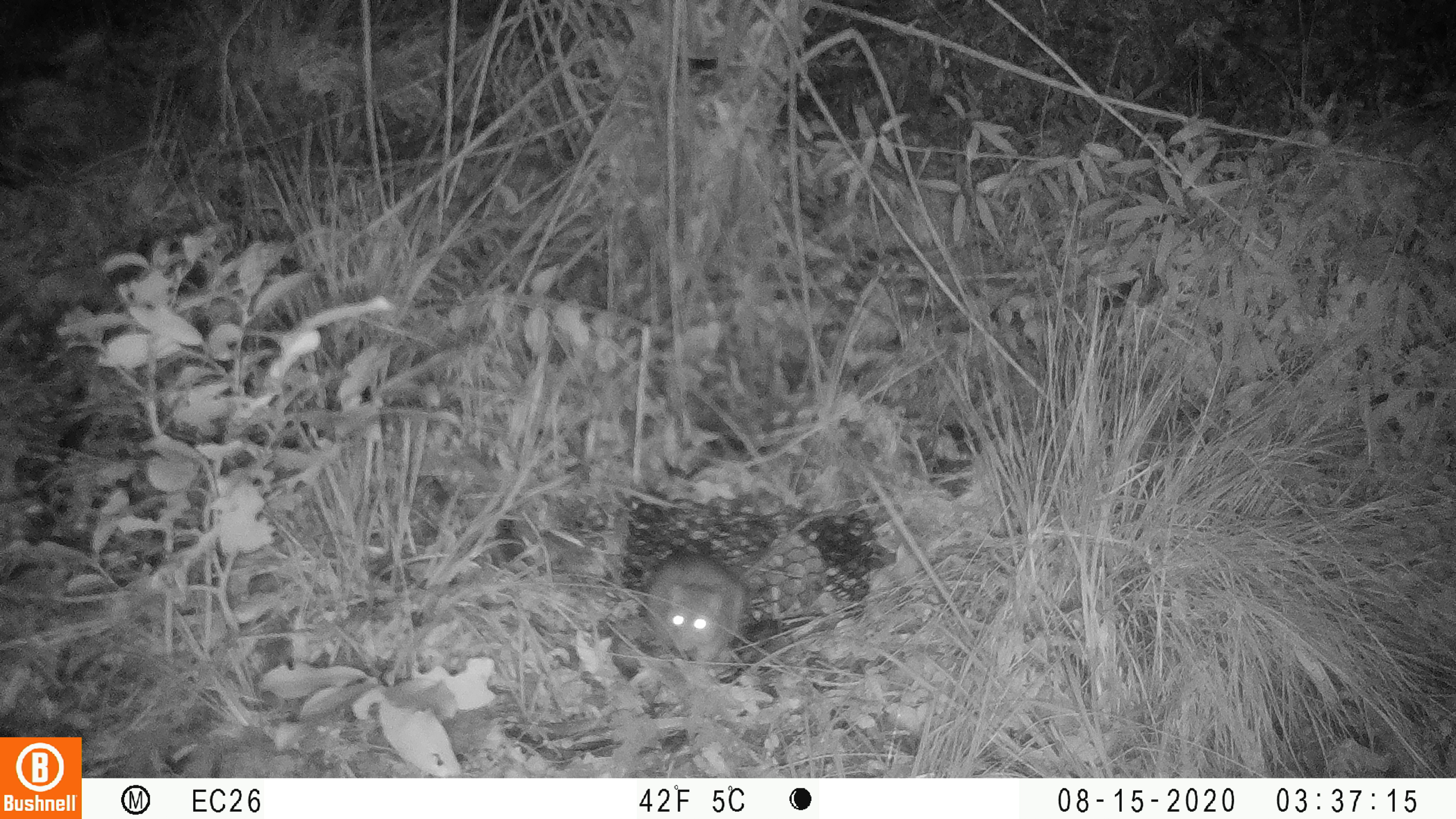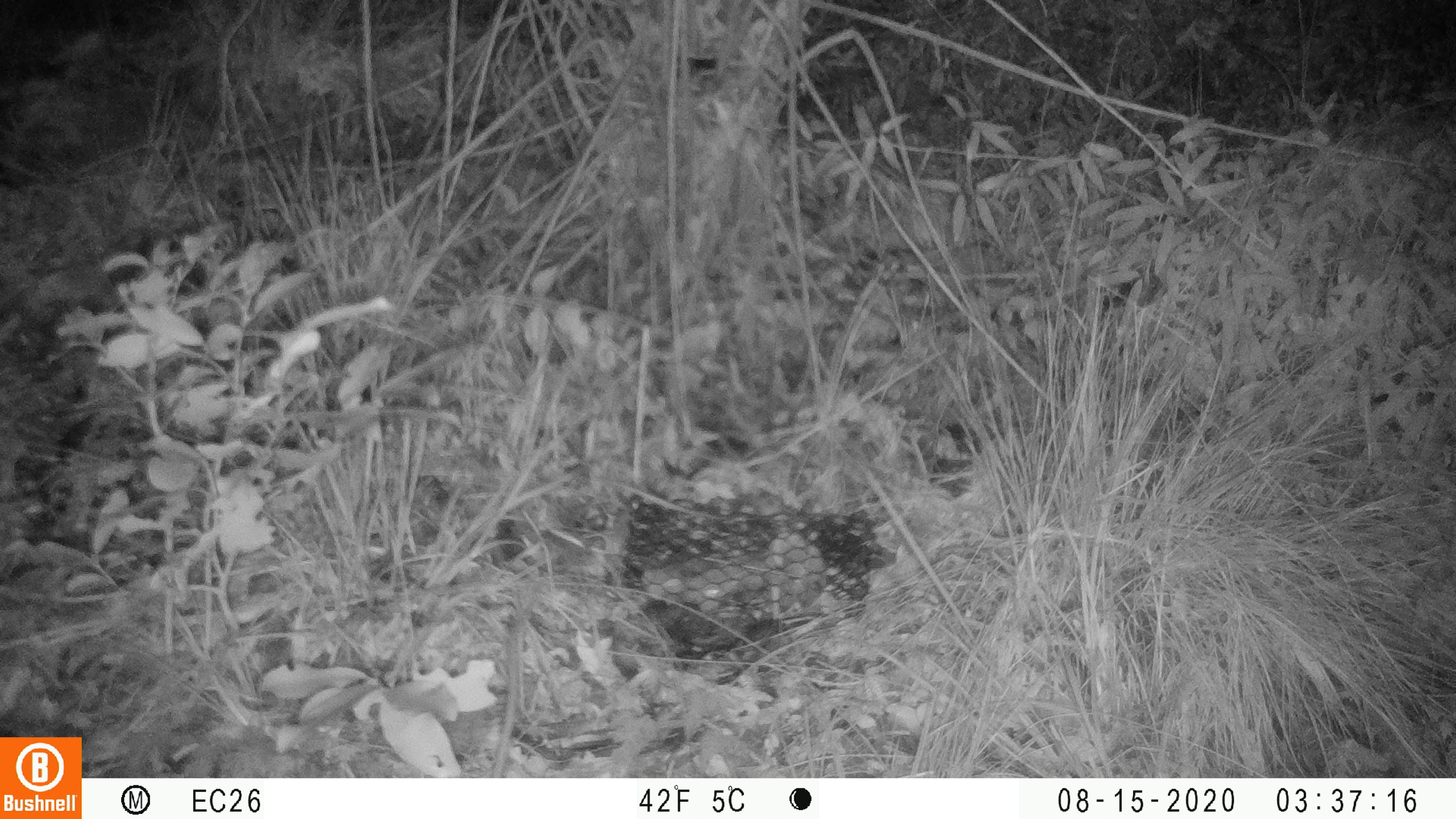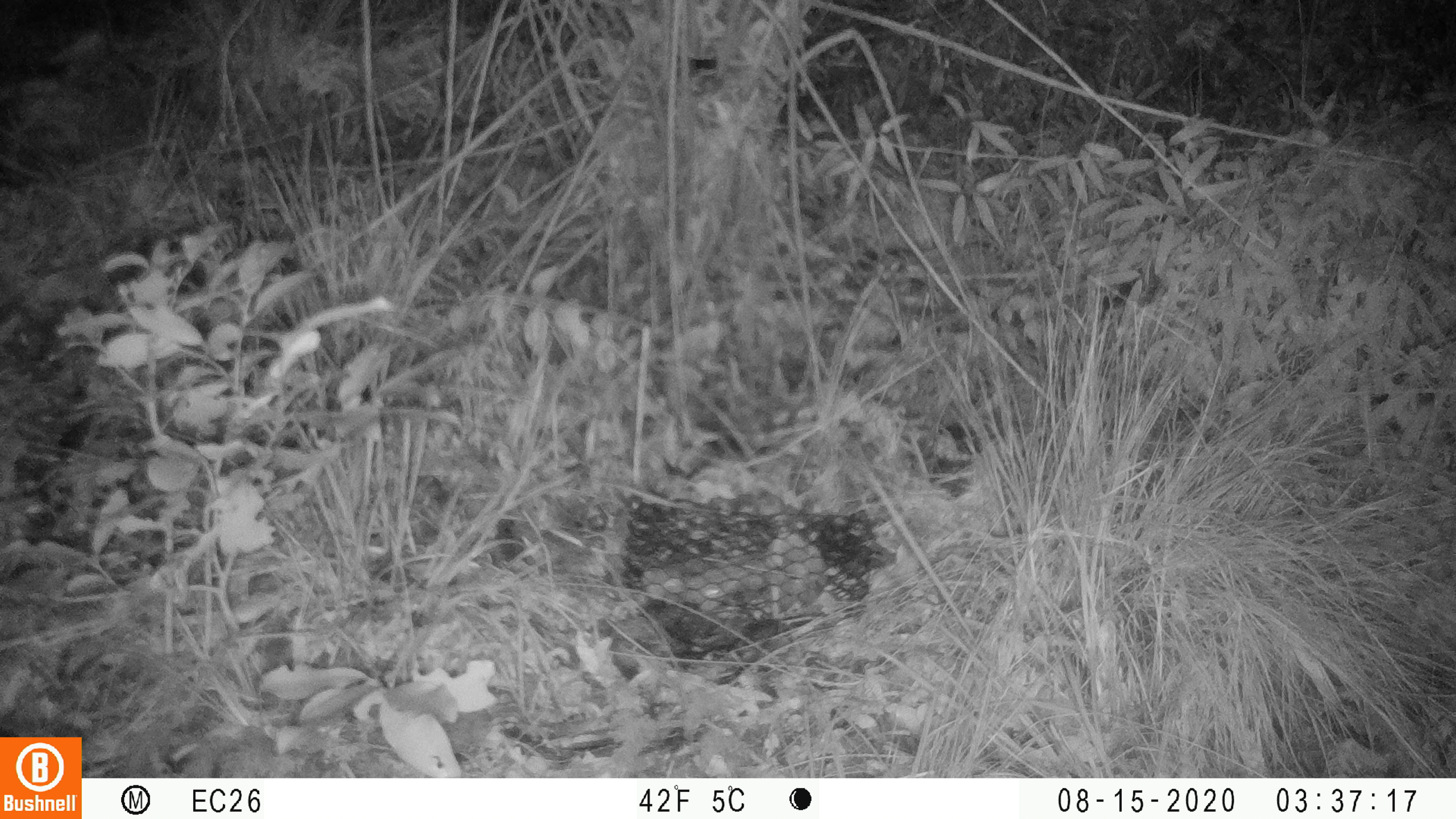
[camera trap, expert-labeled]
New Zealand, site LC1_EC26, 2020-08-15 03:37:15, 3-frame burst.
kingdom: Animalia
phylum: Chordata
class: Mammalia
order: Rodentia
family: Muridae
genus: Rattus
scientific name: Rattus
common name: rat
Rat (Rattus).